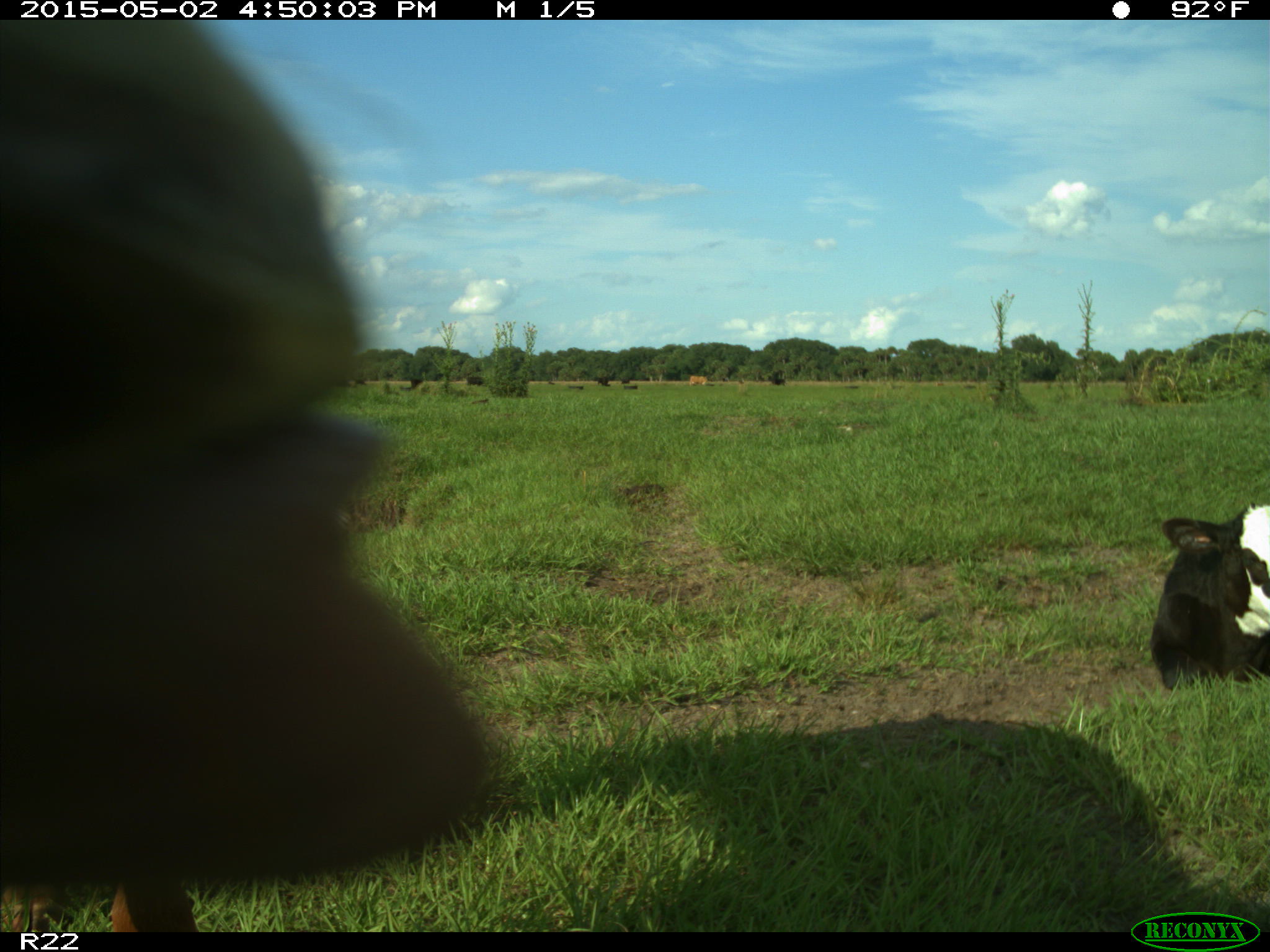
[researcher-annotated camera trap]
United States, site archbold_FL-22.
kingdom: Animalia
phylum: Chordata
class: Mammalia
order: Artiodactyla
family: Bovidae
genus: Bos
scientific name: Bos taurus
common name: domestic cow